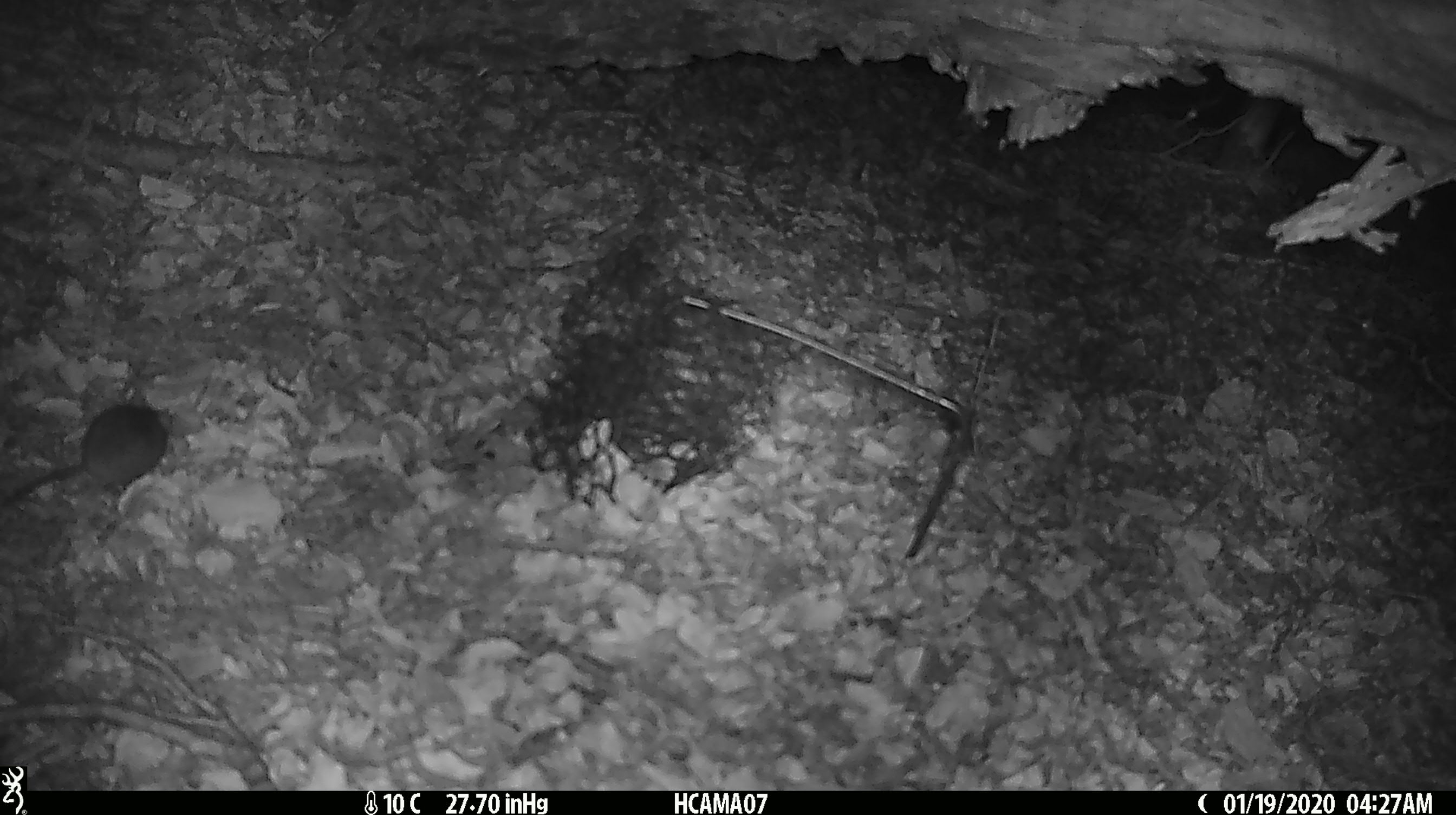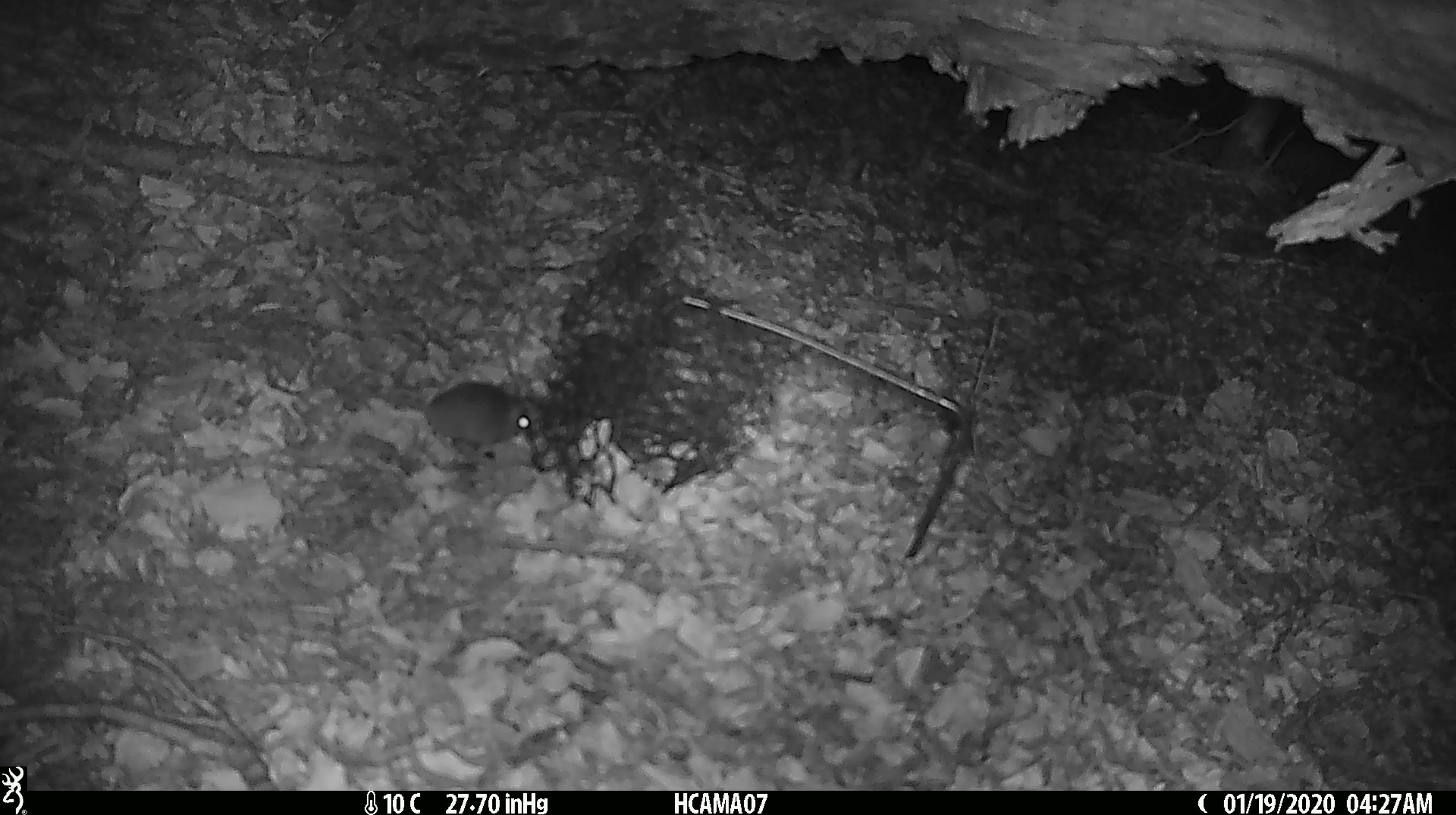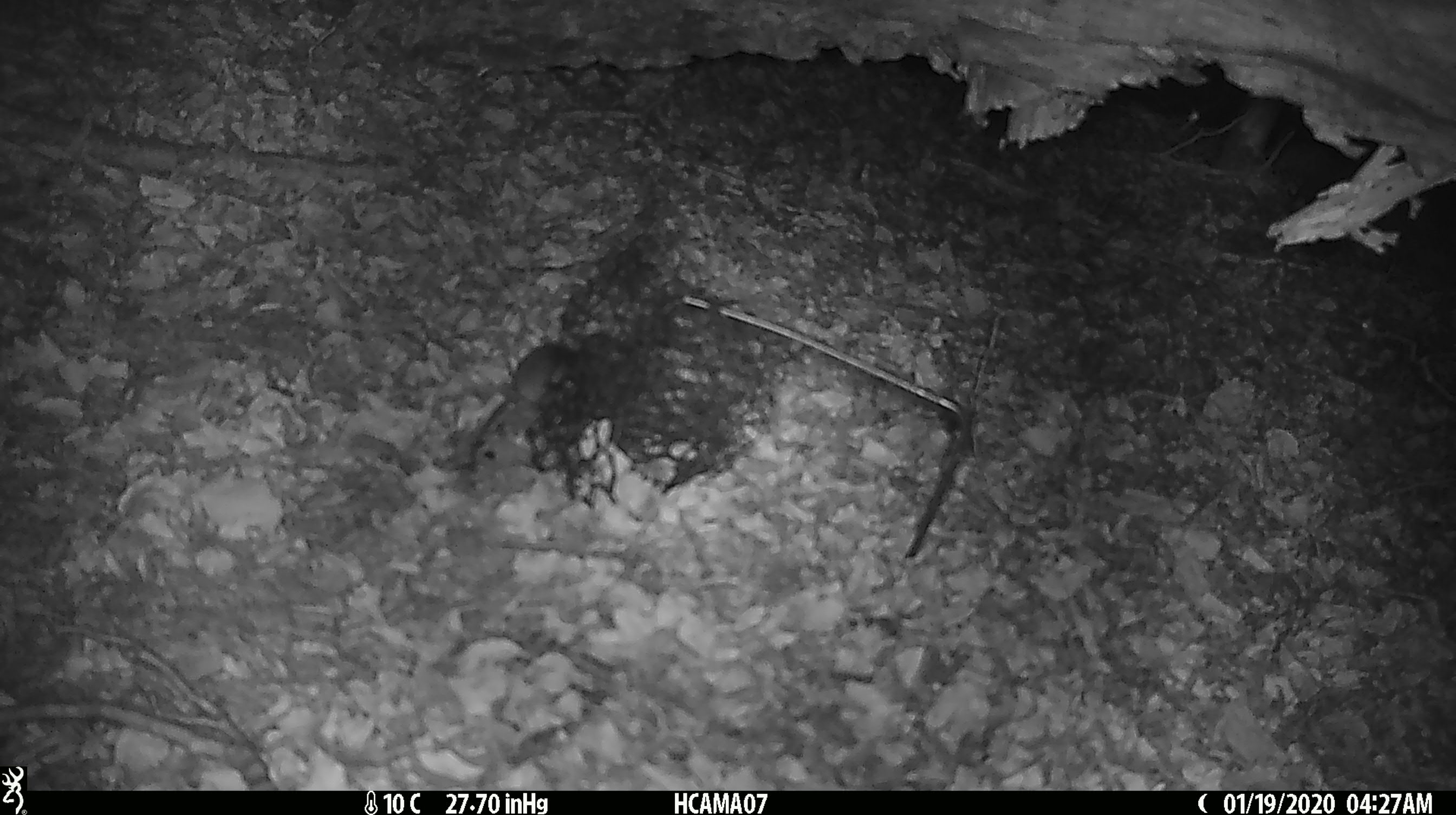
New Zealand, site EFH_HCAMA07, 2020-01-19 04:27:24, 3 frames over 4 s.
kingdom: Animalia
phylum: Chordata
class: Mammalia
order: Rodentia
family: Muridae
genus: Mus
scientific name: Mus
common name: mouse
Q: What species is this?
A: Mouse (Mus).